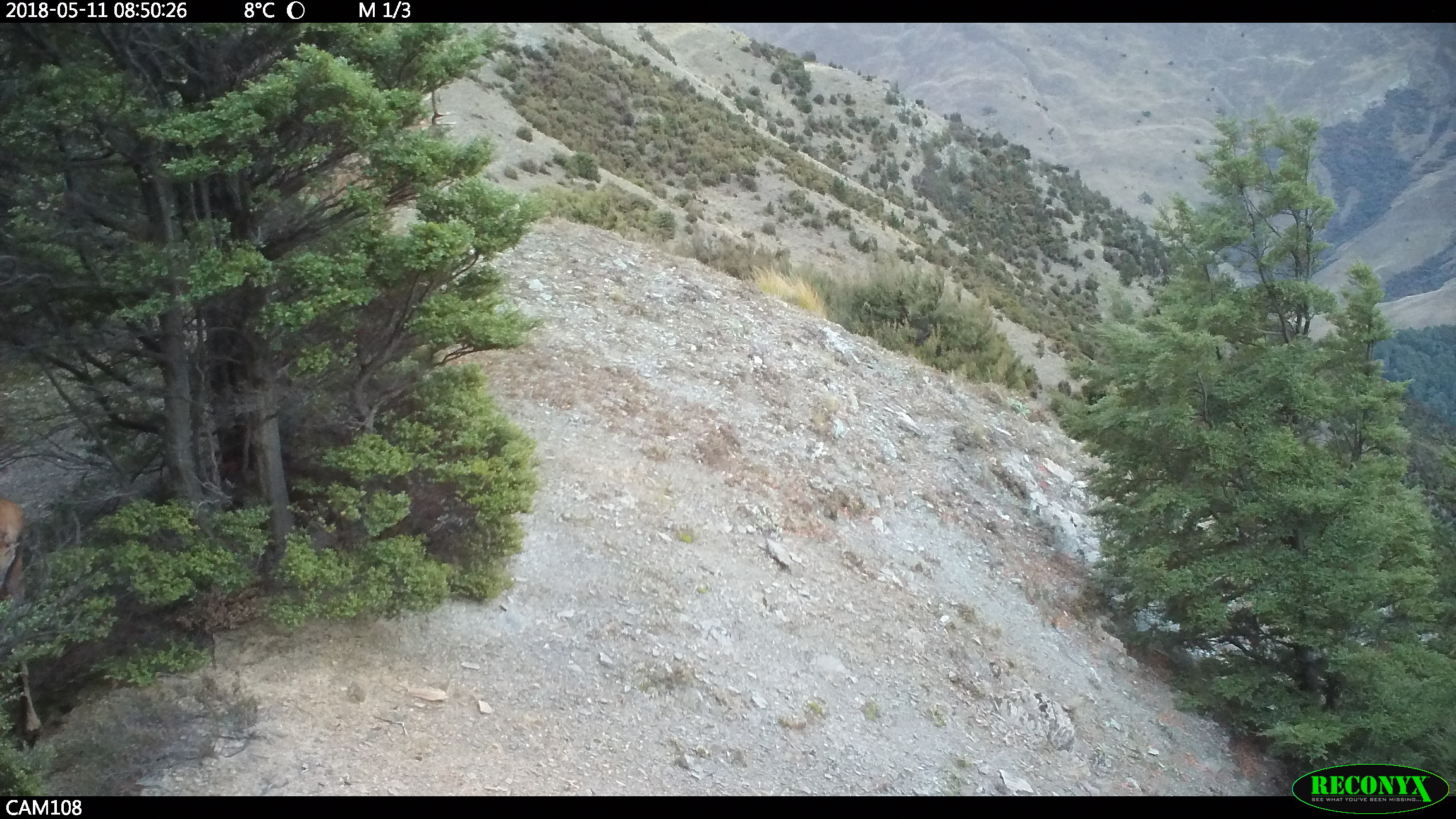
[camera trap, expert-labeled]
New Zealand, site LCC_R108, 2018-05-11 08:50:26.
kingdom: Animalia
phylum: Chordata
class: Mammalia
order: Artiodactyla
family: Cervidae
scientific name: Cervidae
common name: deer